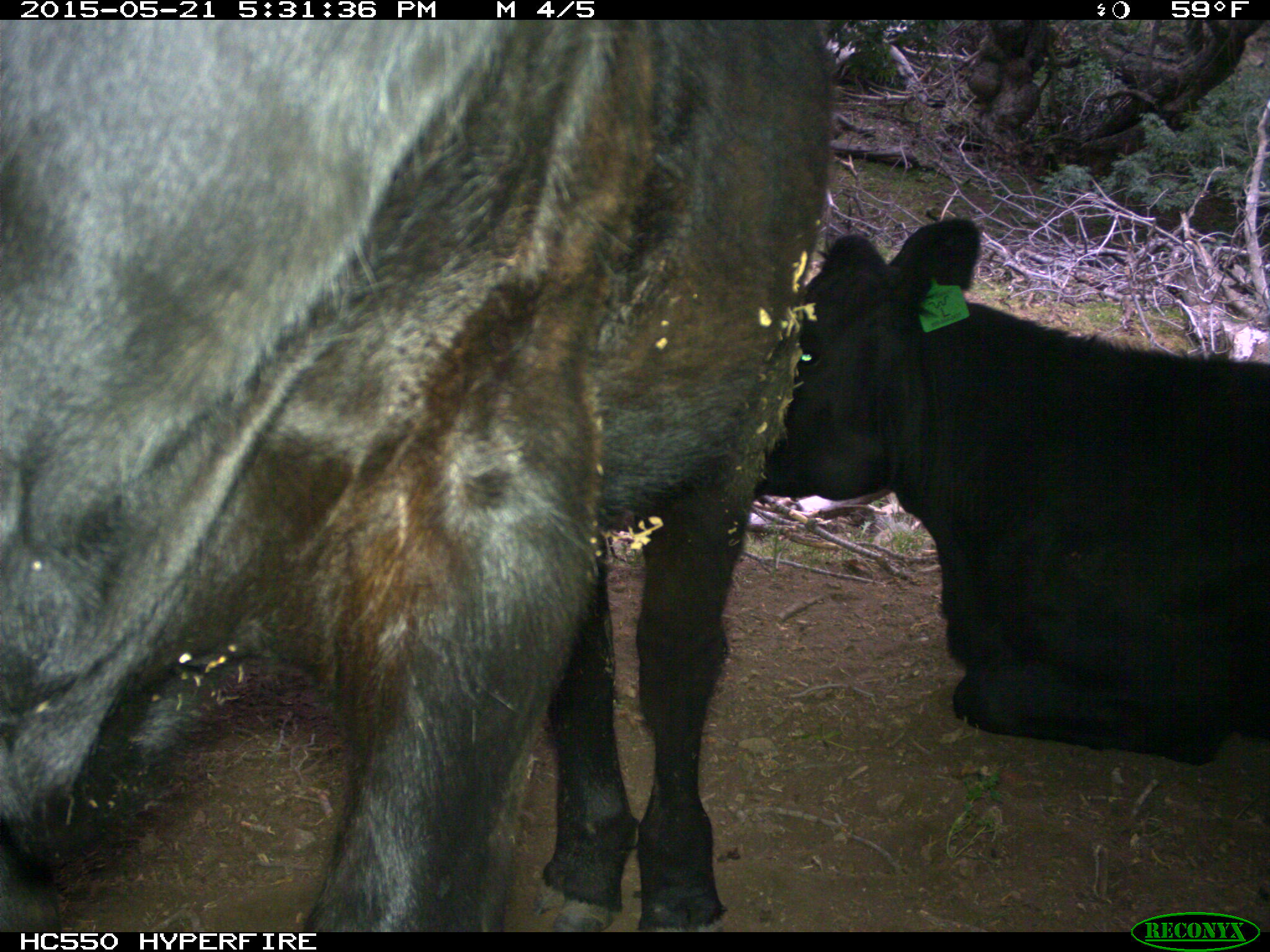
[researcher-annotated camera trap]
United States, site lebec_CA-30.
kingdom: Animalia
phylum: Chordata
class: Mammalia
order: Artiodactyla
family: Bovidae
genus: Bos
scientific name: Bos taurus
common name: domestic cow